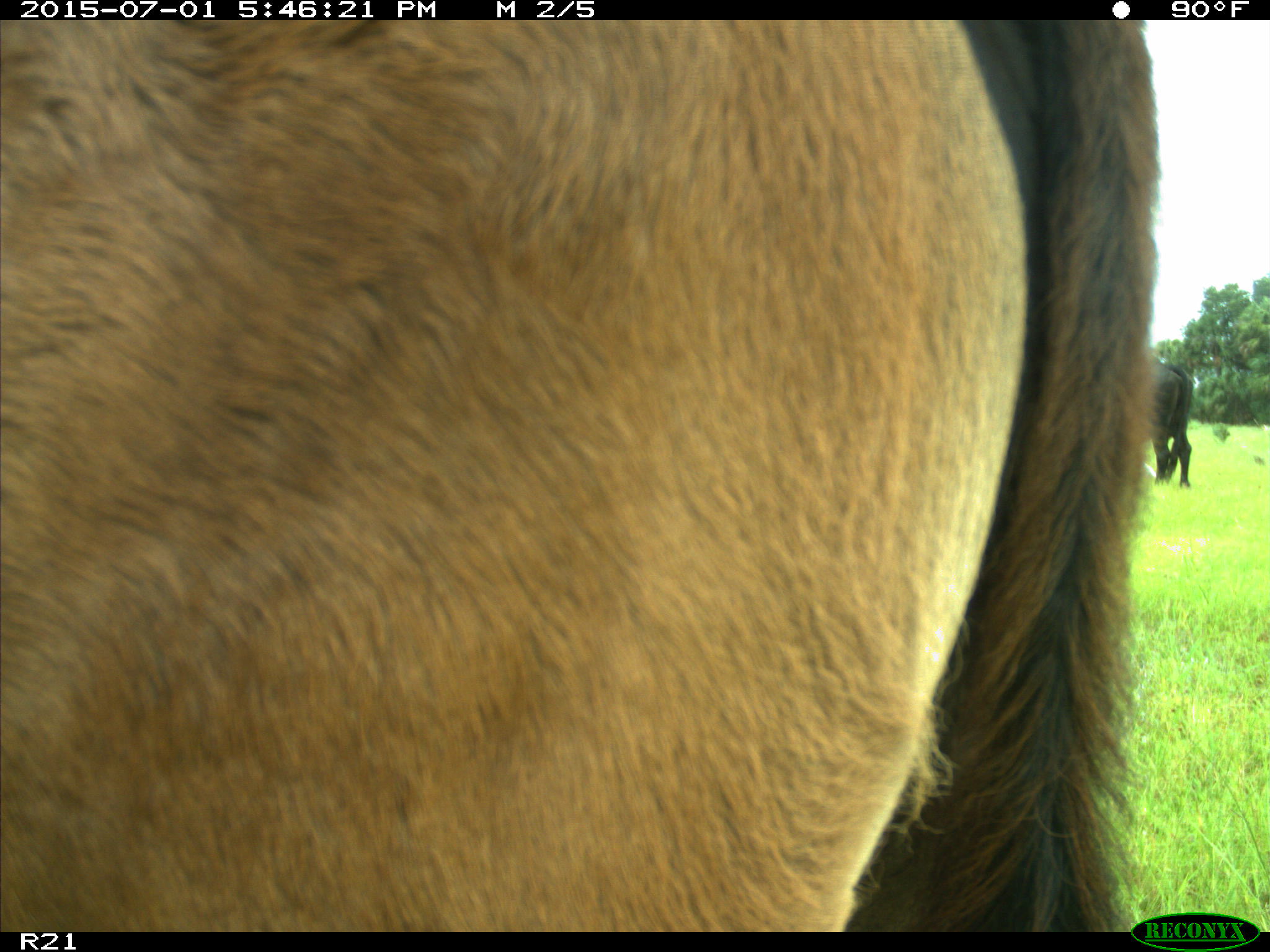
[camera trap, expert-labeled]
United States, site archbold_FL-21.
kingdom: Animalia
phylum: Chordata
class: Mammalia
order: Artiodactyla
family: Bovidae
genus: Bos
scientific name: Bos taurus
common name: domestic cow